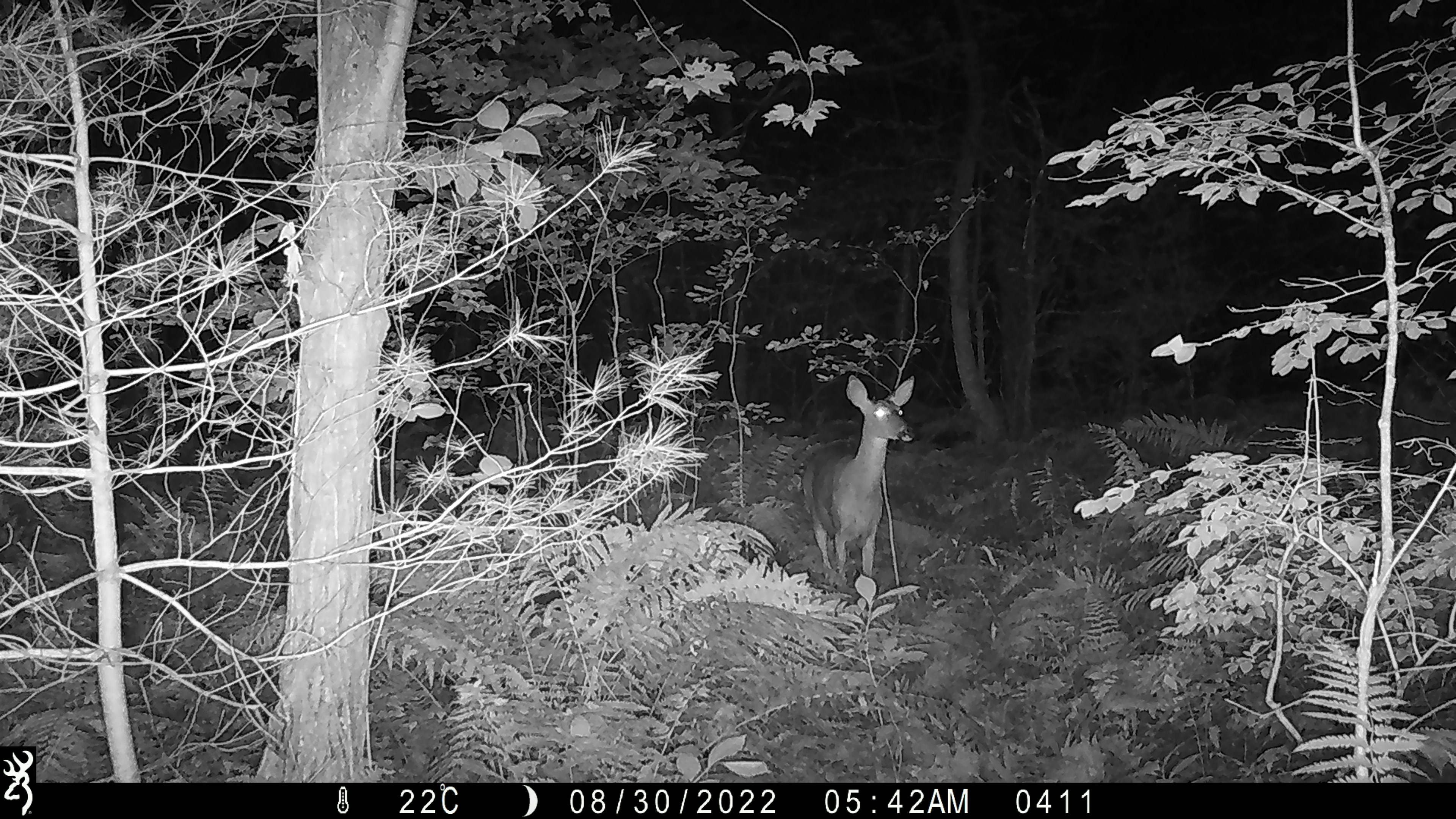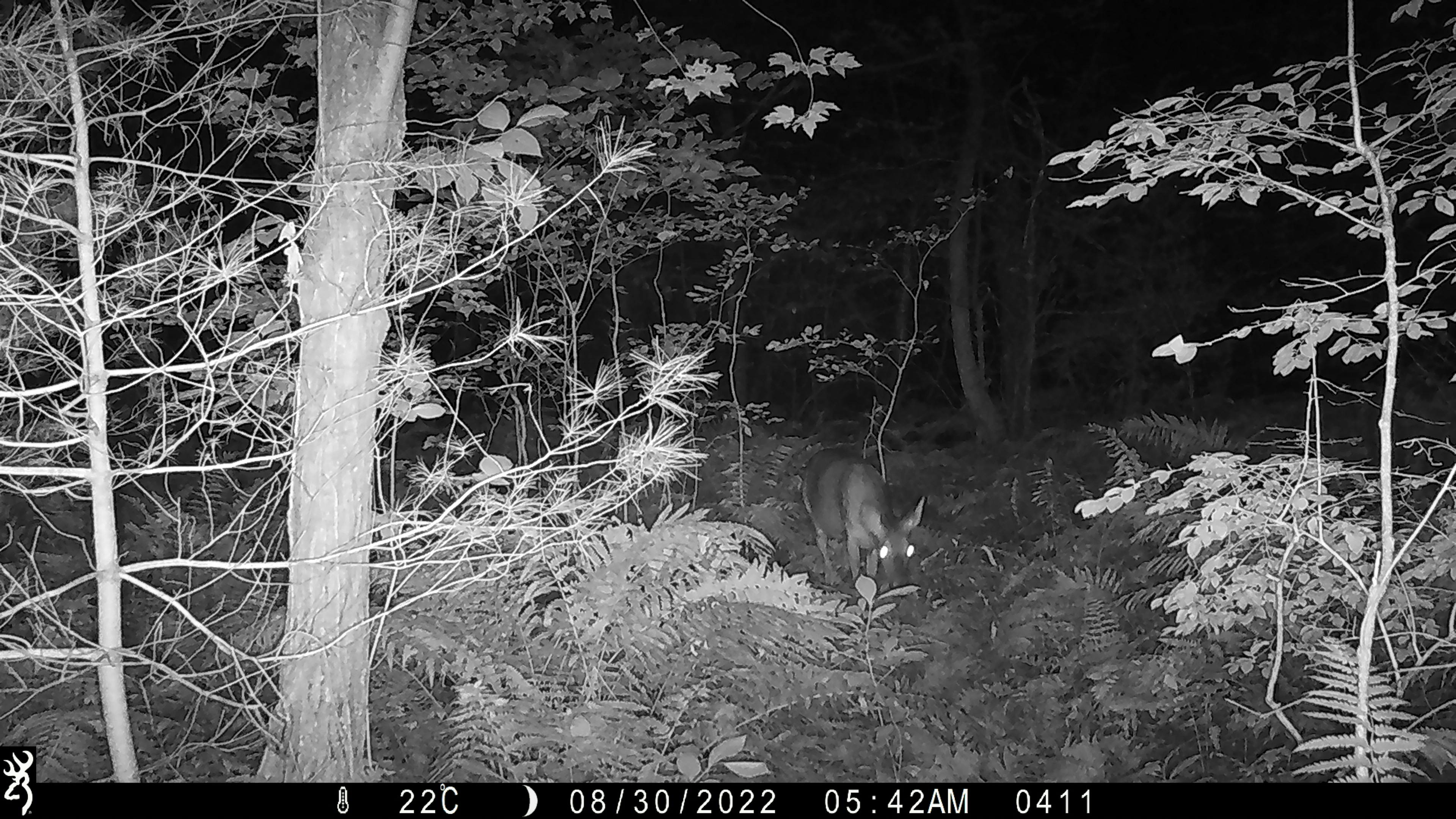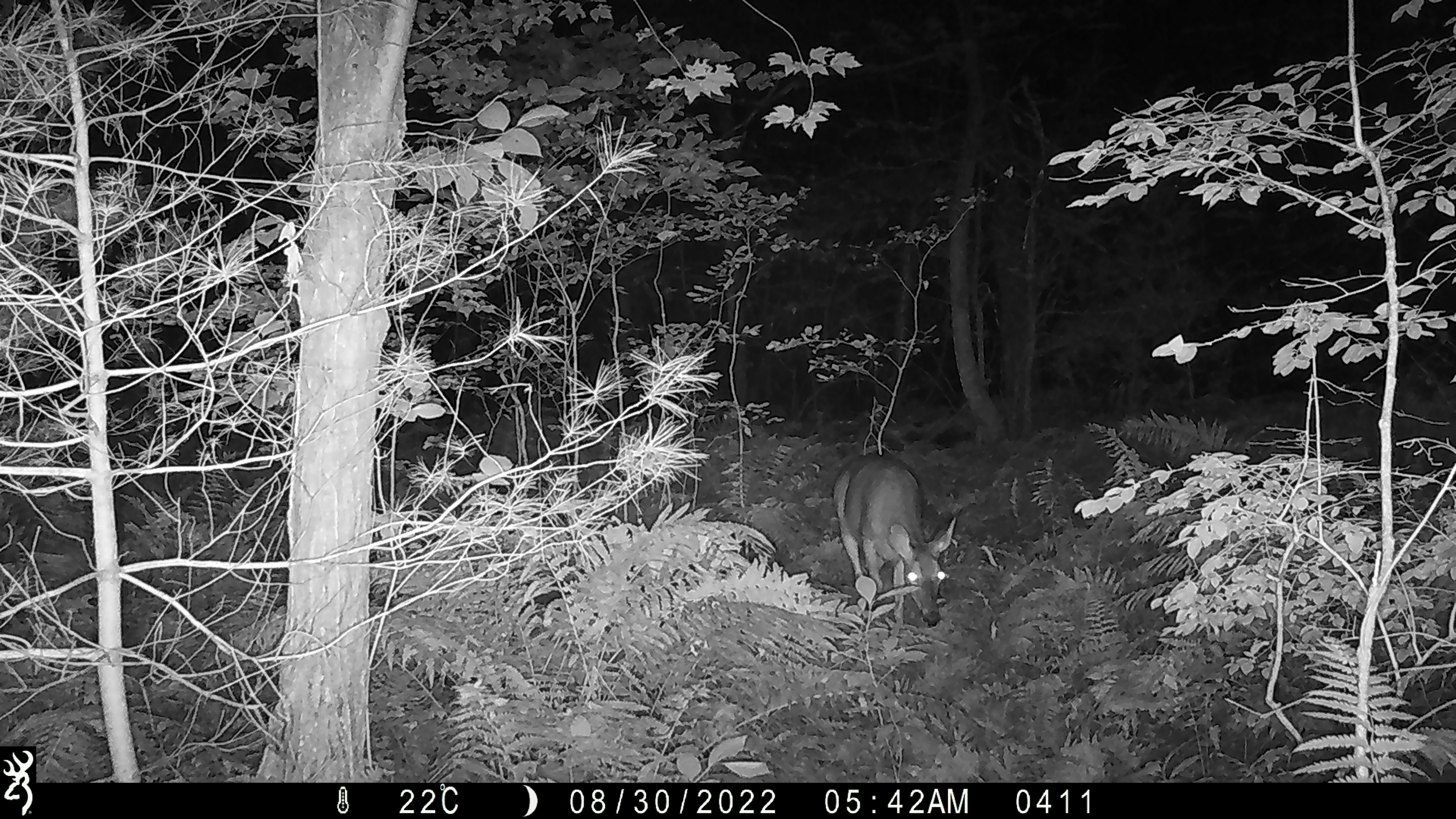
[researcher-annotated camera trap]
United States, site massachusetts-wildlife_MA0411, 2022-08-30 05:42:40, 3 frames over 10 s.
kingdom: Animalia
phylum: Chordata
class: Mammalia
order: Artiodactyla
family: Cervidae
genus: Odocoileus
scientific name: Odocoileus virginianus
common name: white-tailed deer